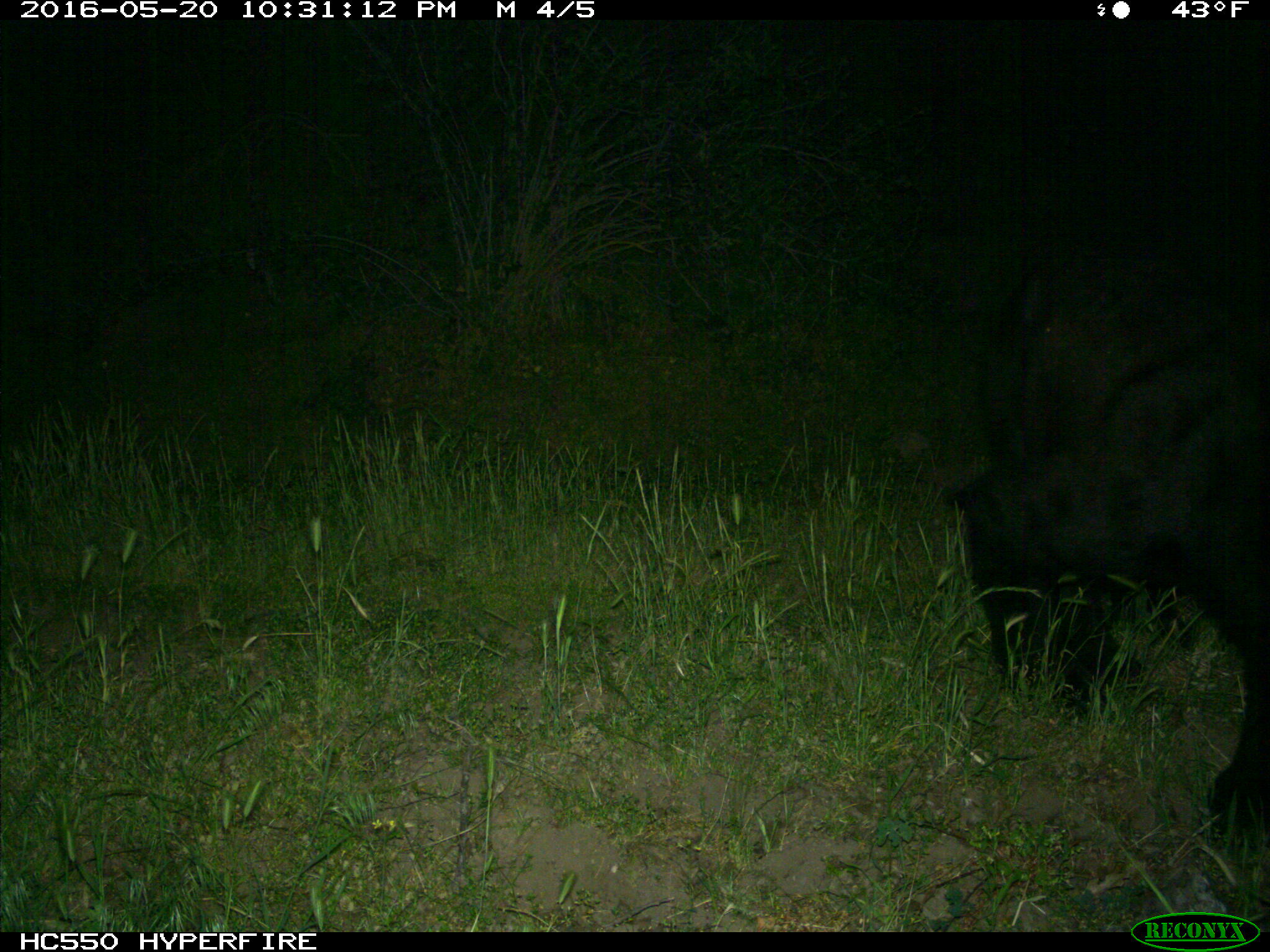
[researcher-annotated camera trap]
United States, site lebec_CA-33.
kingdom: Animalia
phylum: Chordata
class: Mammalia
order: Carnivora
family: Ursidae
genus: Ursus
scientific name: Ursus americanus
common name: american black bear